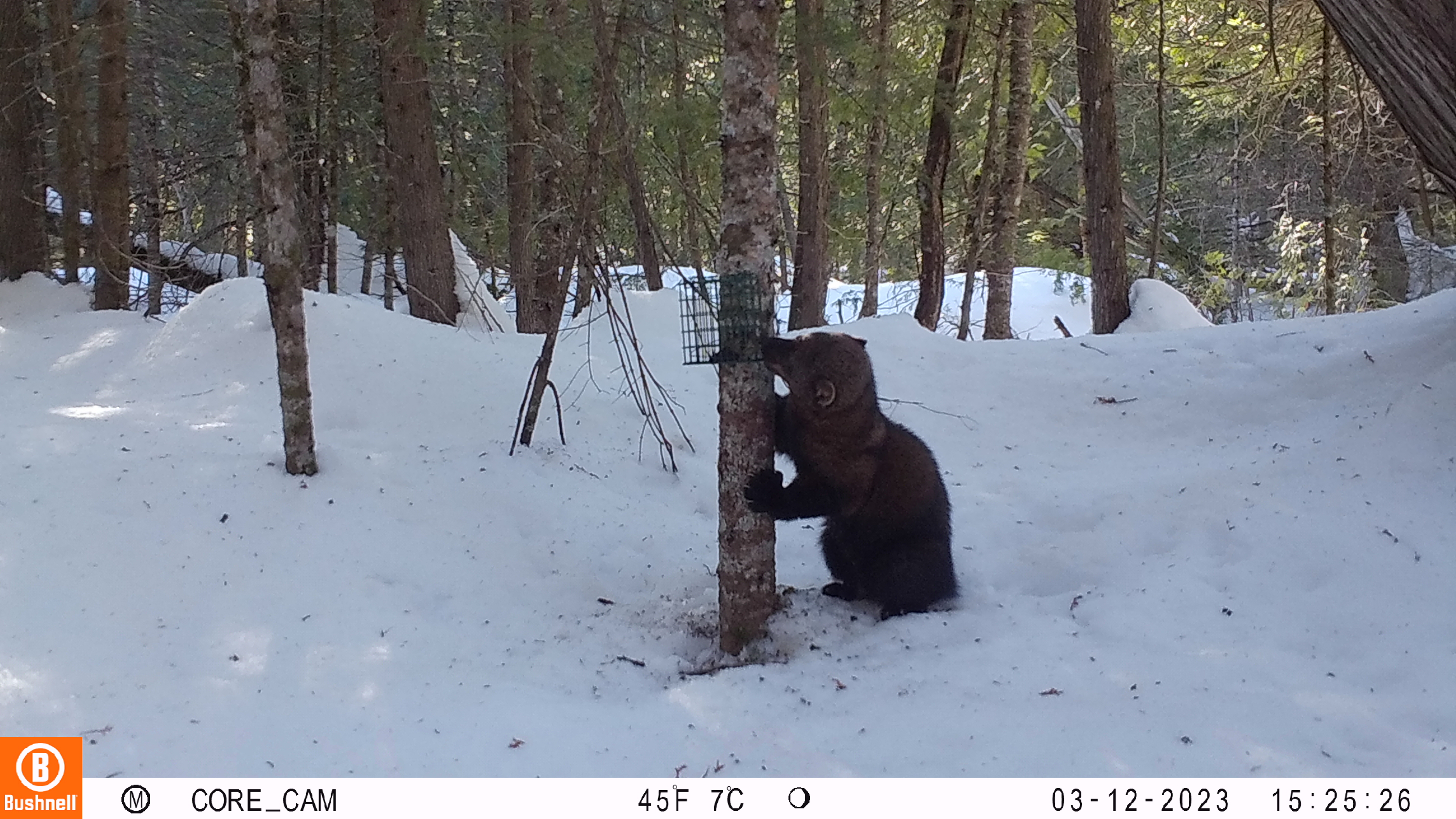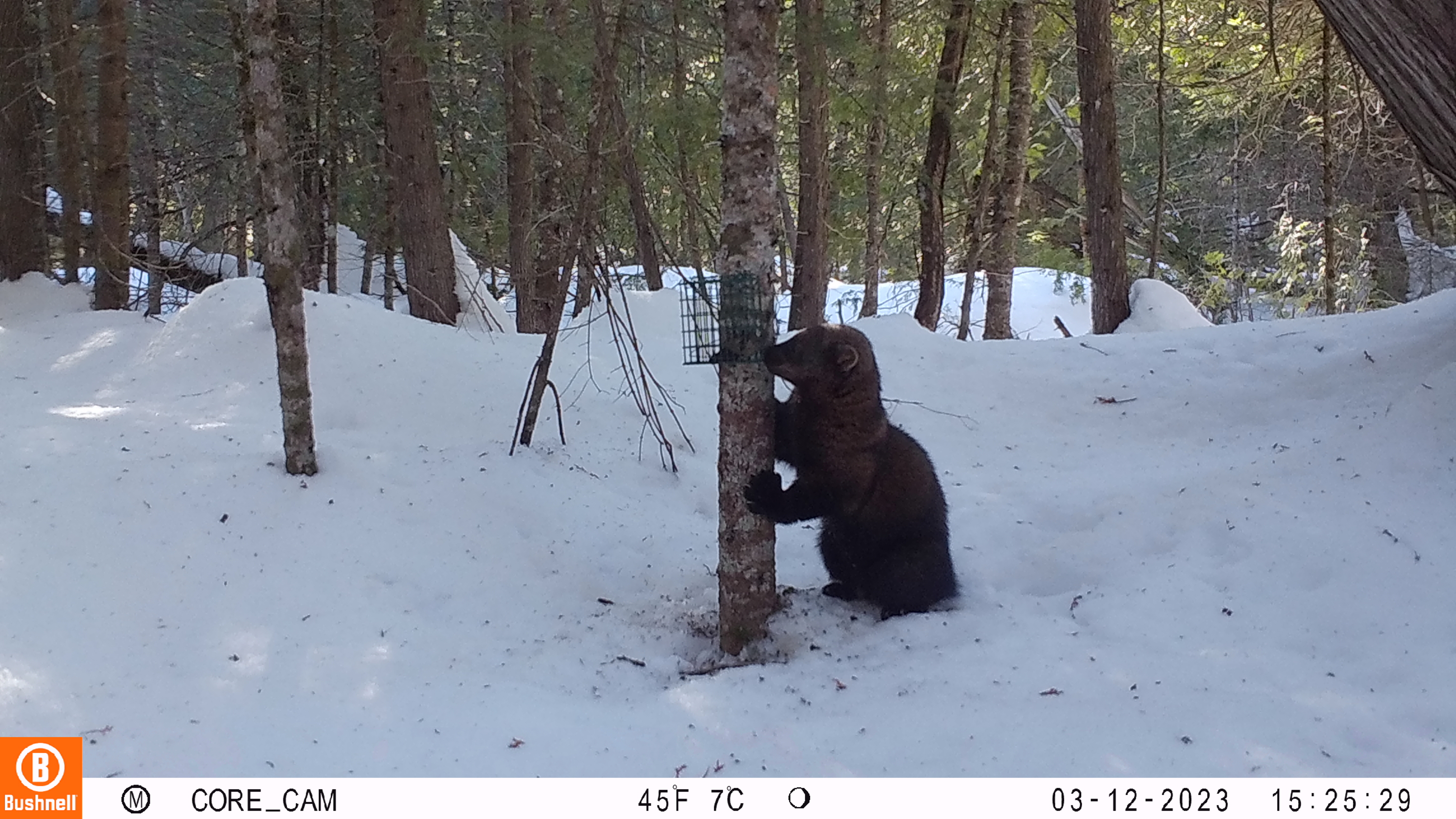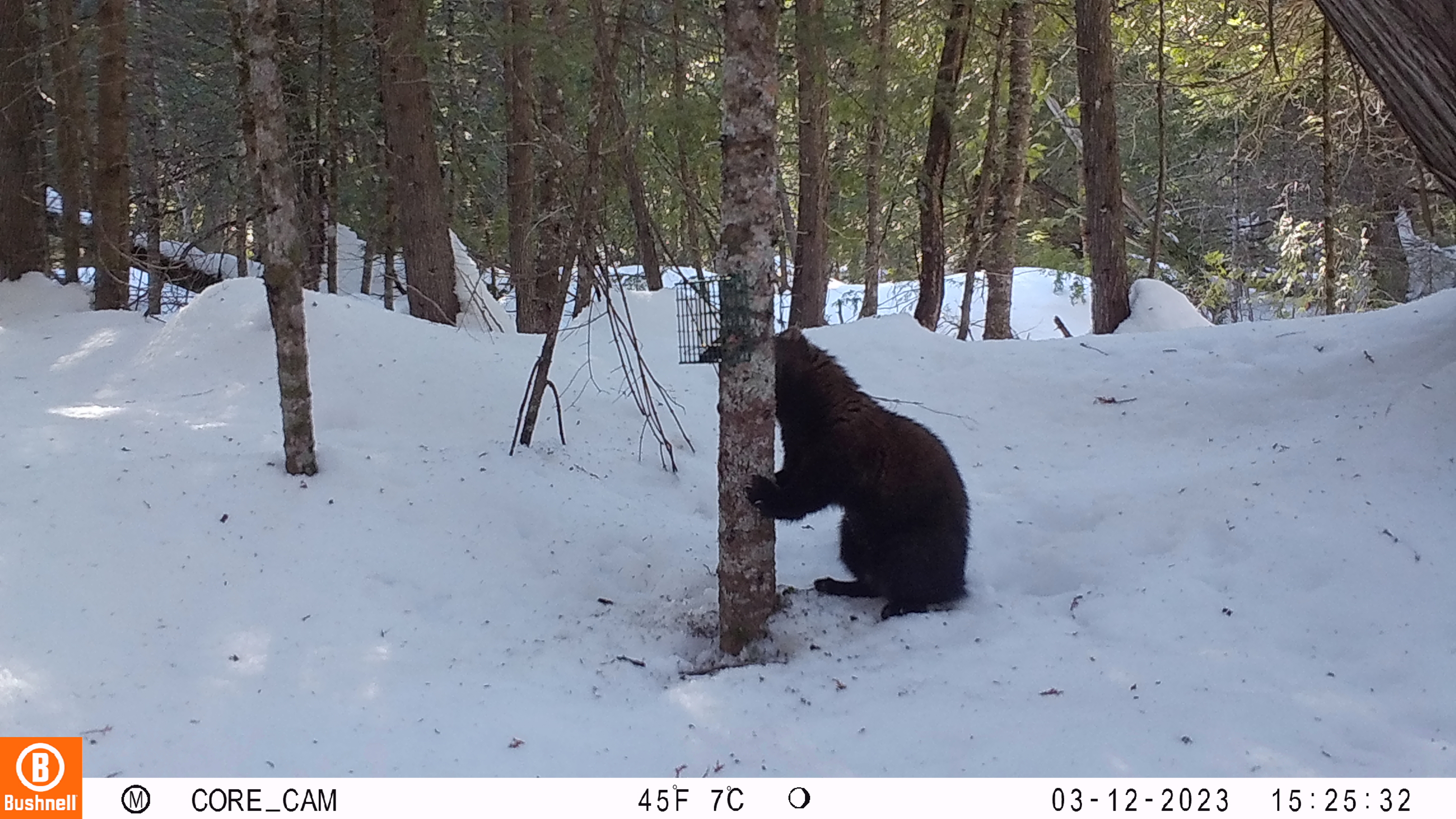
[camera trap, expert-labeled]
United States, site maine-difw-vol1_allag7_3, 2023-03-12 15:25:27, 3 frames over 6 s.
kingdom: Animalia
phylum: Chordata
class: Mammalia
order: Carnivora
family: Mustelidae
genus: Pekania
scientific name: Pekania pennanti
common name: fisher